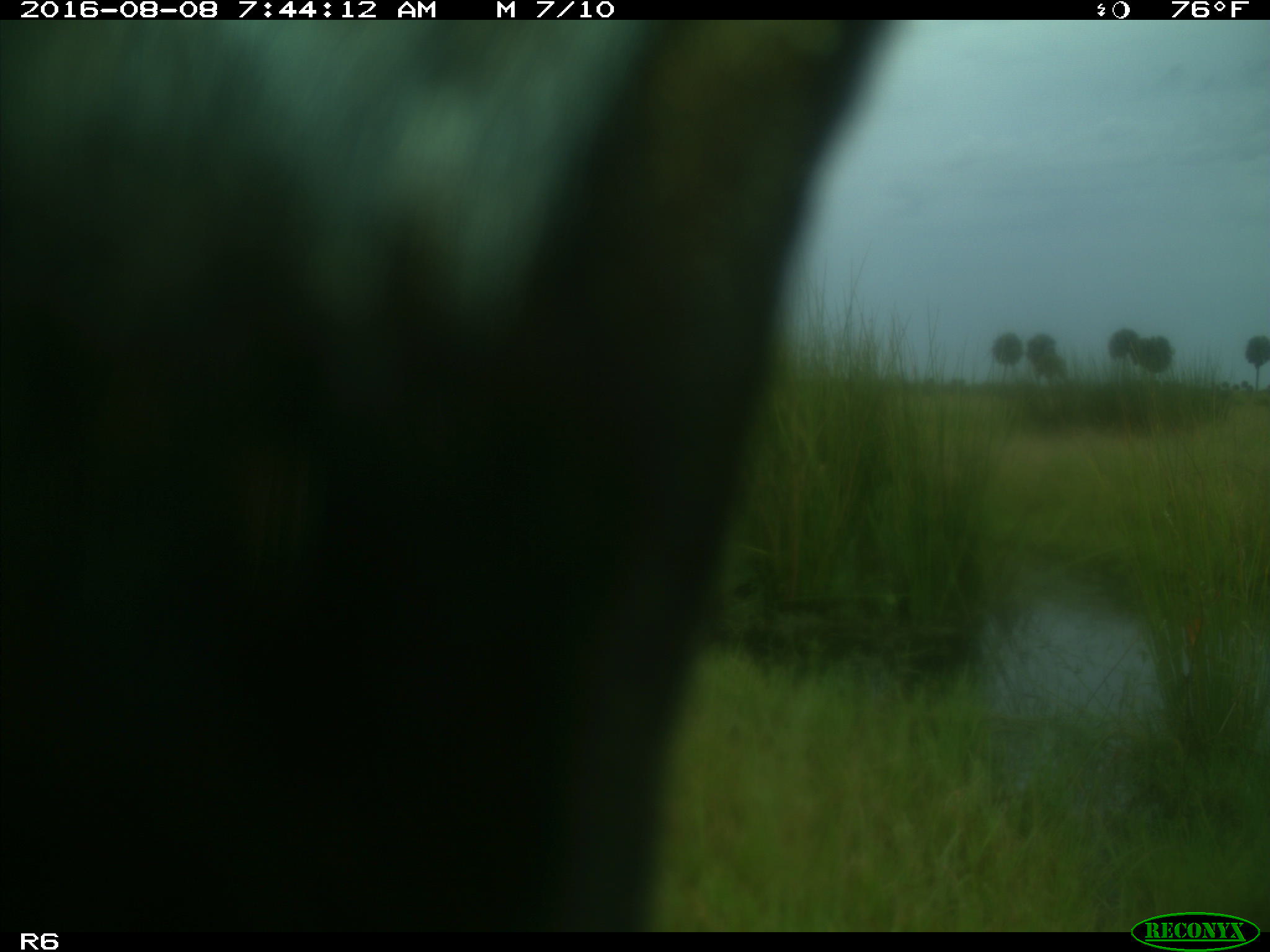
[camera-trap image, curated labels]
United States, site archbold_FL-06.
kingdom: Animalia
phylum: Chordata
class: Mammalia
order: Artiodactyla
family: Bovidae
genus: Bos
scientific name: Bos taurus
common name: domestic cow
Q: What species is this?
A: Bos taurus (domestic cow).